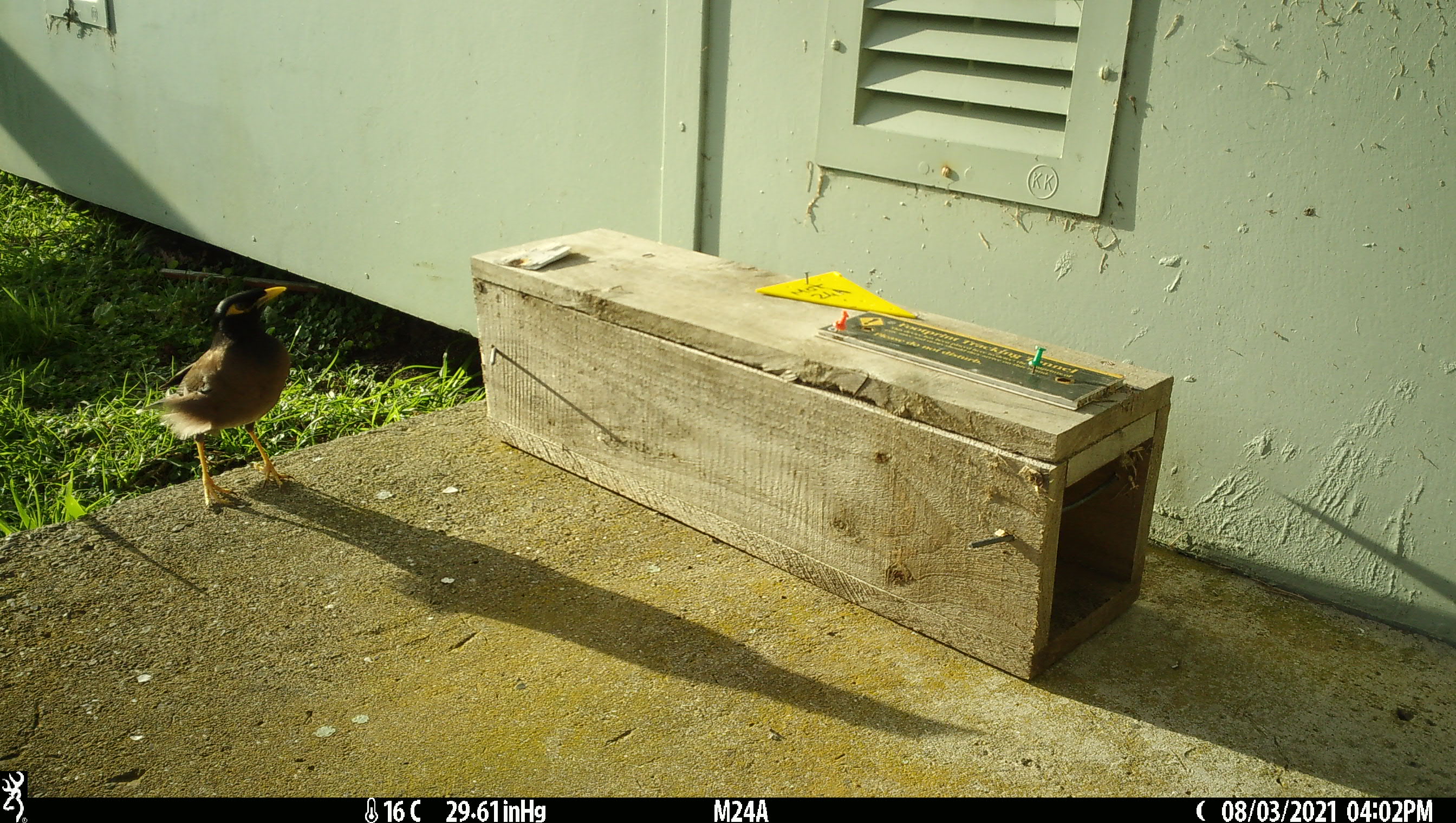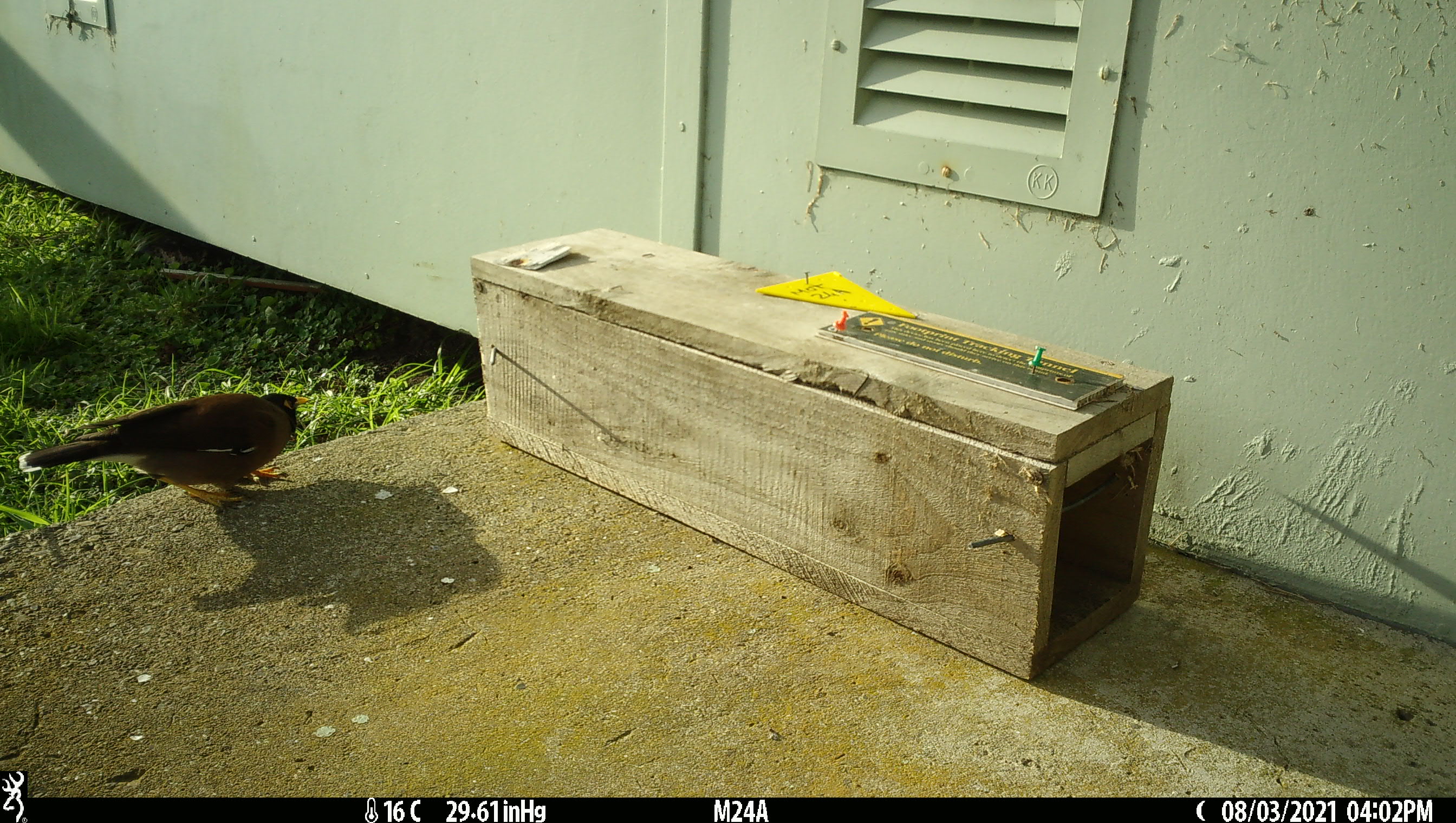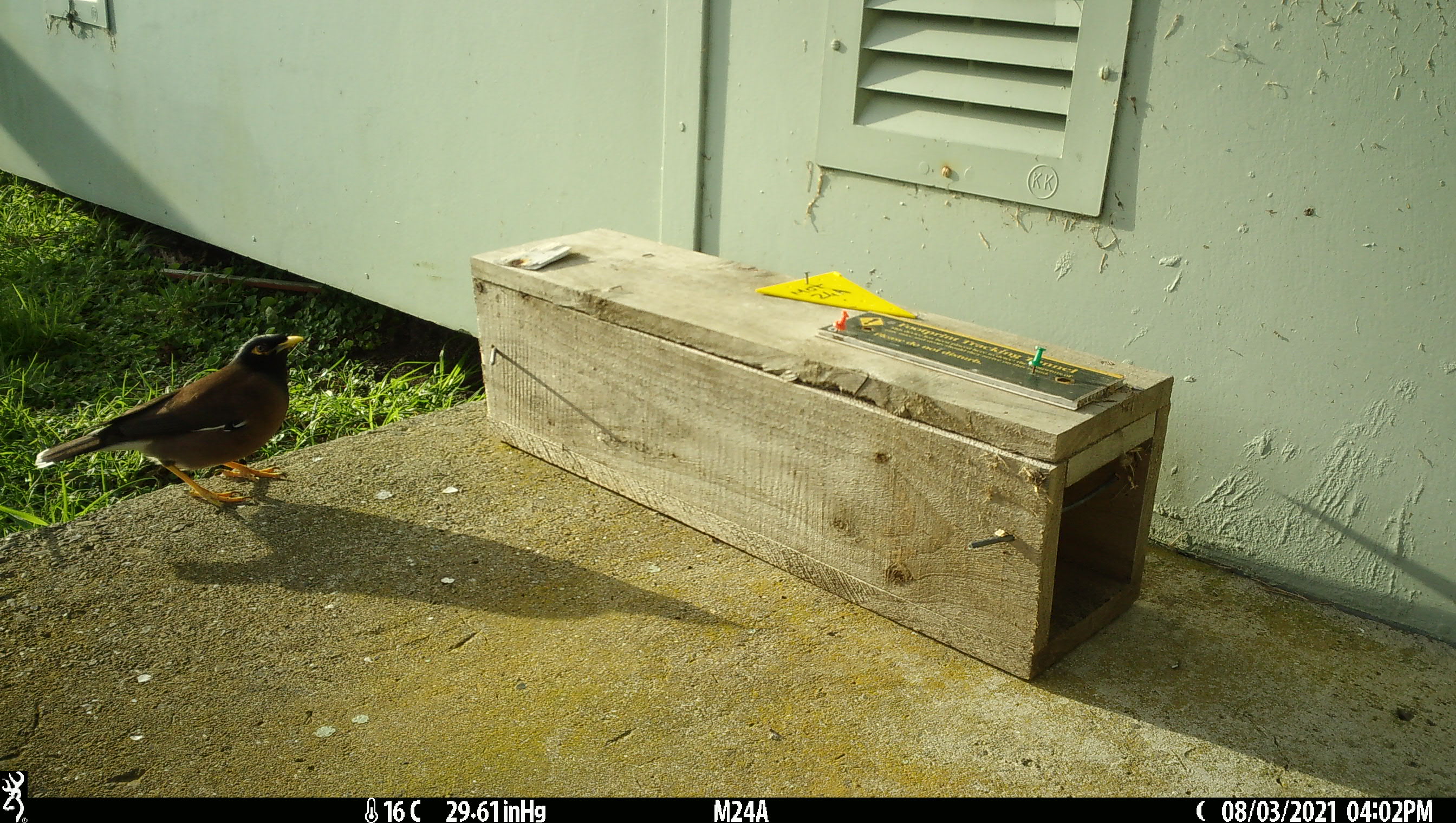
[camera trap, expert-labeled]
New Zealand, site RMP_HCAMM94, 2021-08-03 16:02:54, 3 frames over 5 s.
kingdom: Animalia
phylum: Chordata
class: Aves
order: Passeriformes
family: Sturnidae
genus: Acridotheres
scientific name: Acridotheres tristis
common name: common myna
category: myna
Myna (common myna) (Acridotheres tristis).